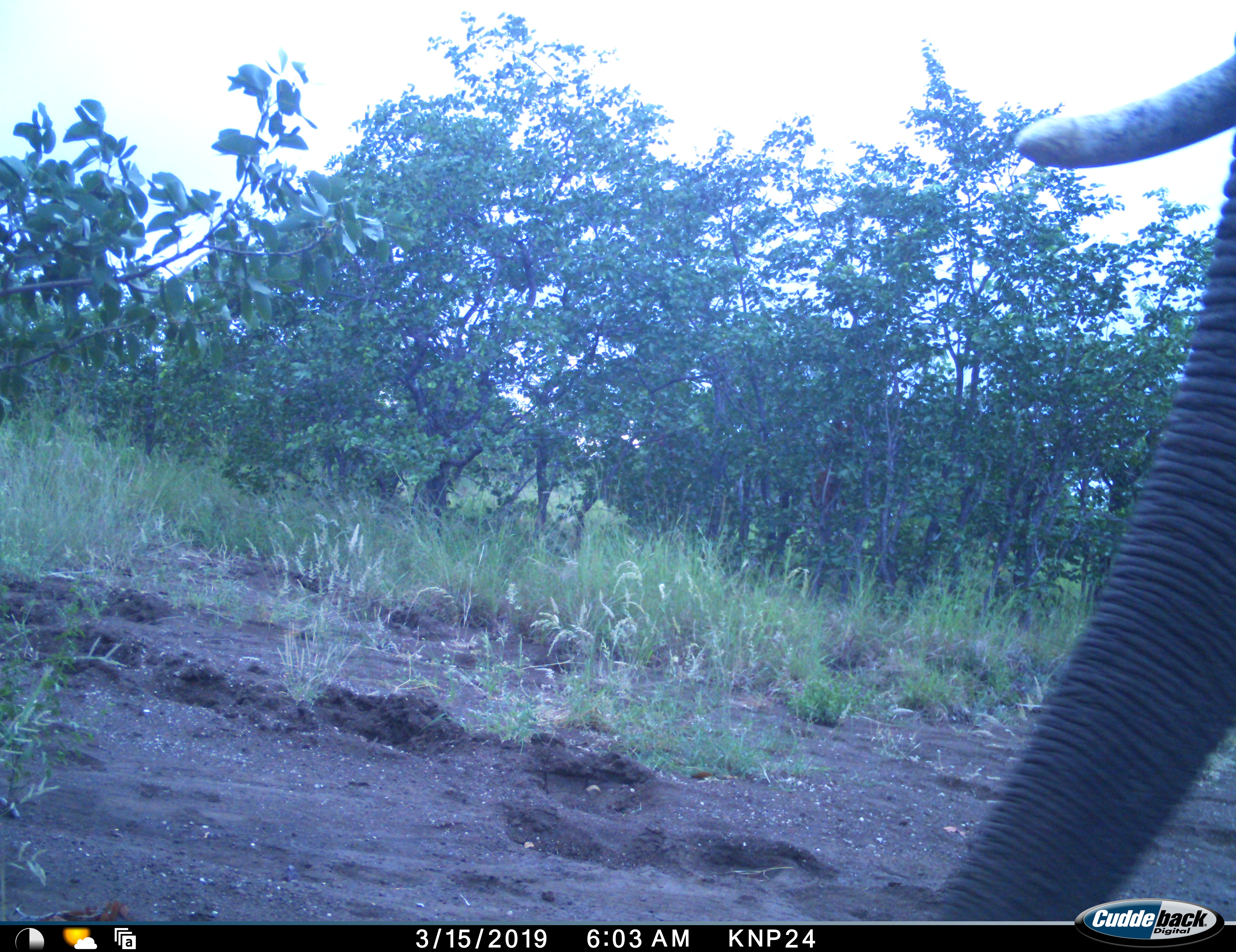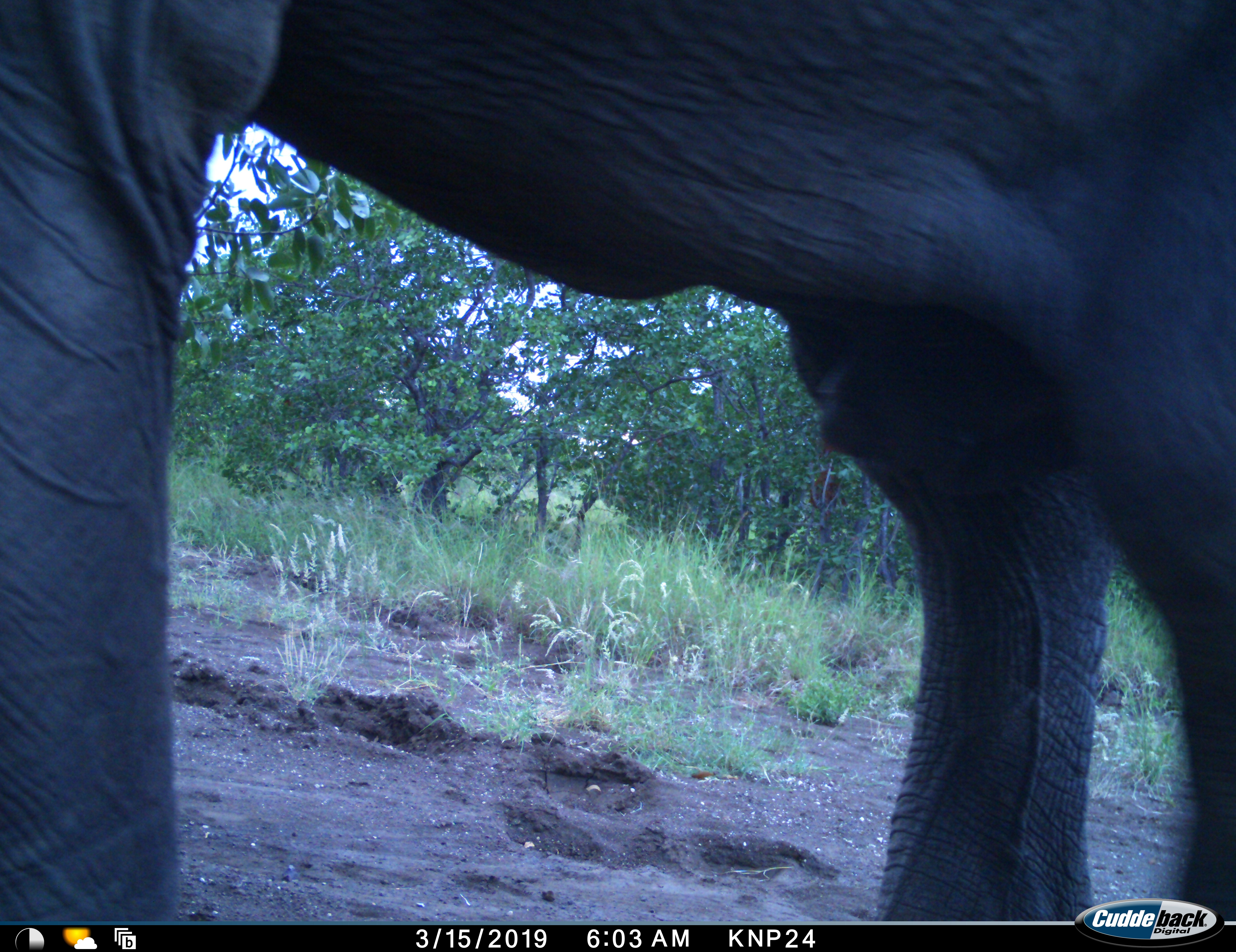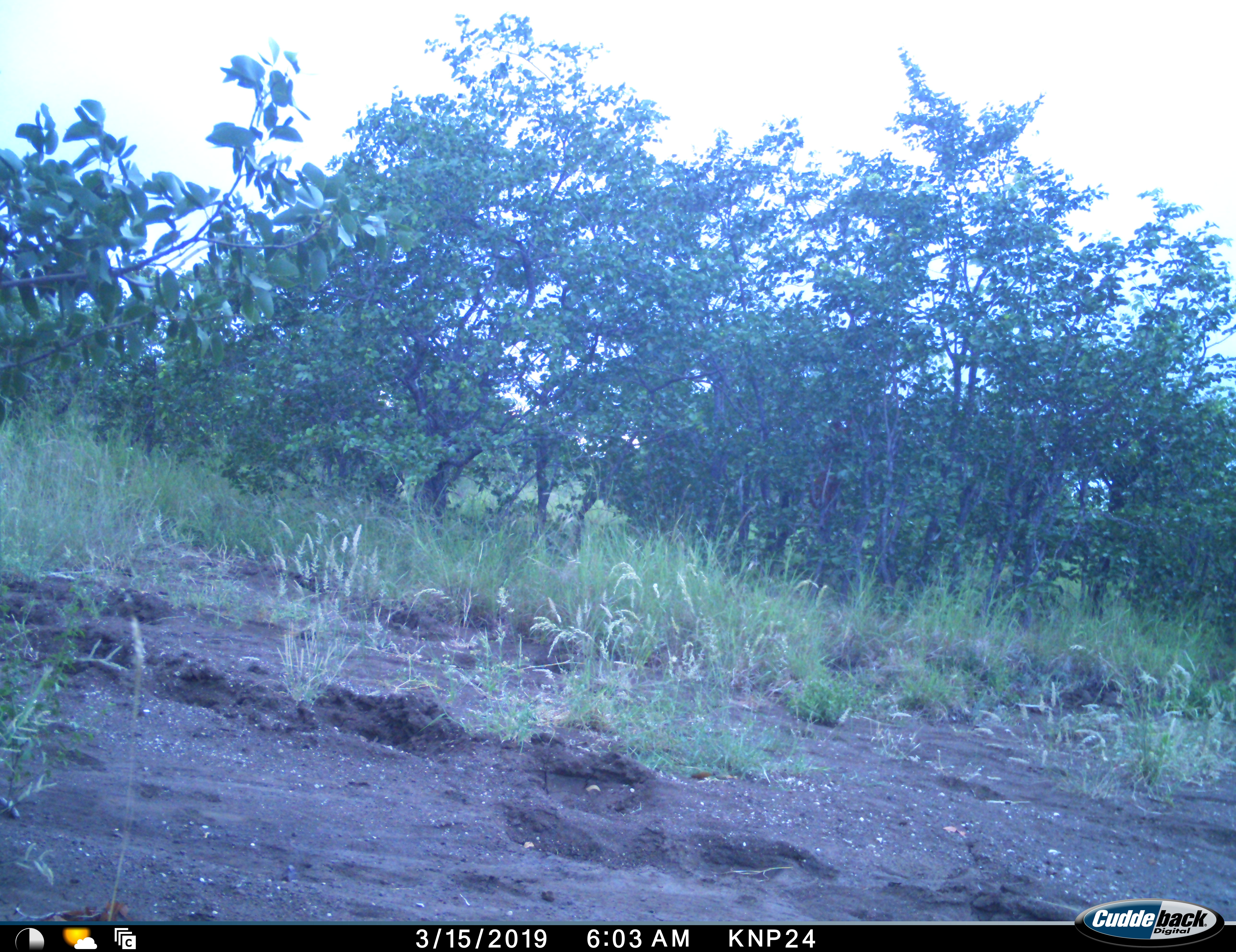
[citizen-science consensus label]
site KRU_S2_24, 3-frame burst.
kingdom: Animalia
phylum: Chordata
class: Mammalia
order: Proboscidea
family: Elephantidae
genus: Loxodonta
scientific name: Loxodonta africana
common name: african bush elephant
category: elephant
Elephant (african bush elephant) (Loxodonta africana), count 1. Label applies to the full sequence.